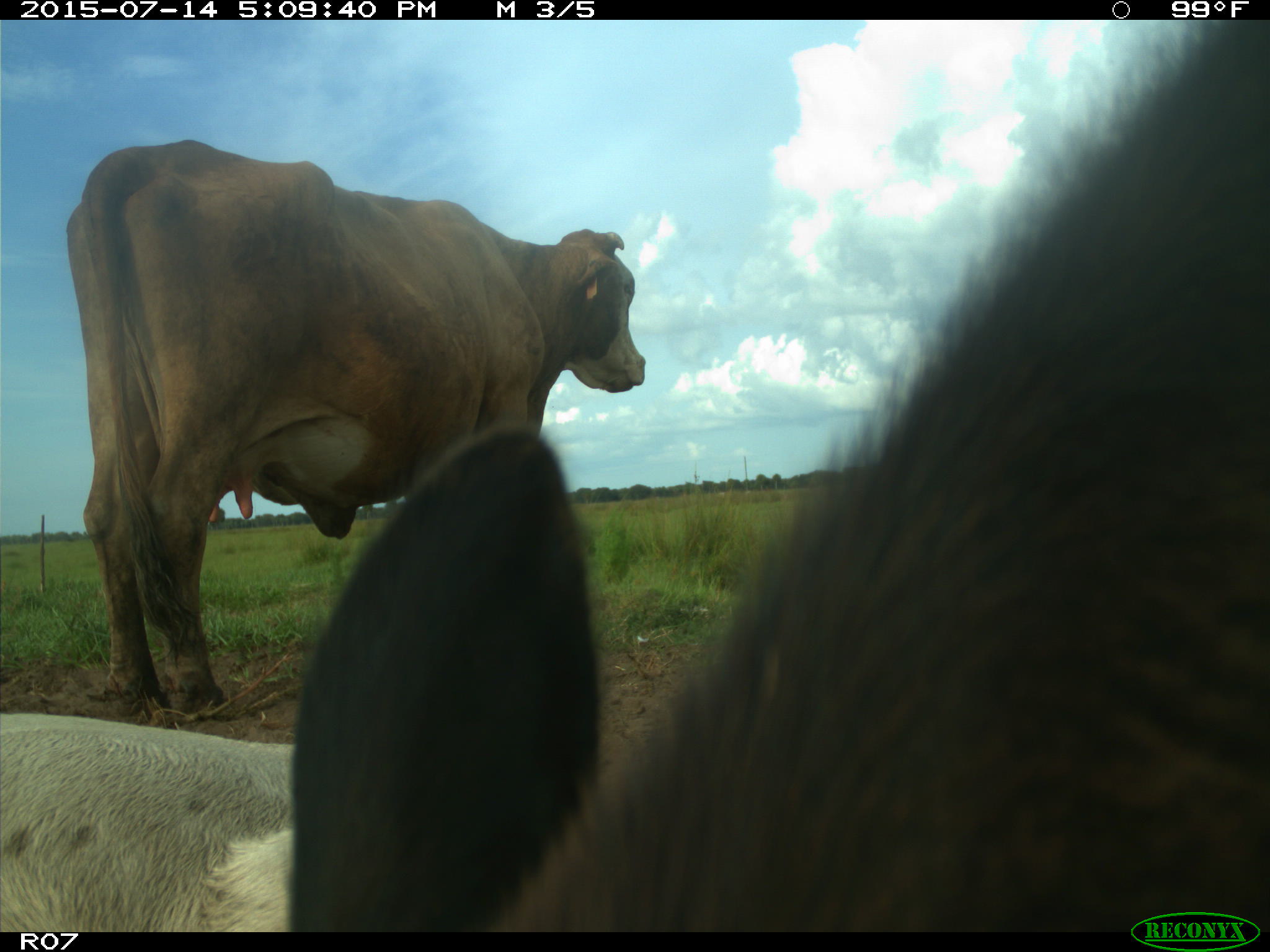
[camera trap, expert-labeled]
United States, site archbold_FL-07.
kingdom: Animalia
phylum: Chordata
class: Mammalia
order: Artiodactyla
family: Bovidae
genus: Bos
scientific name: Bos taurus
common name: domestic cow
Bos taurus (domestic cow).